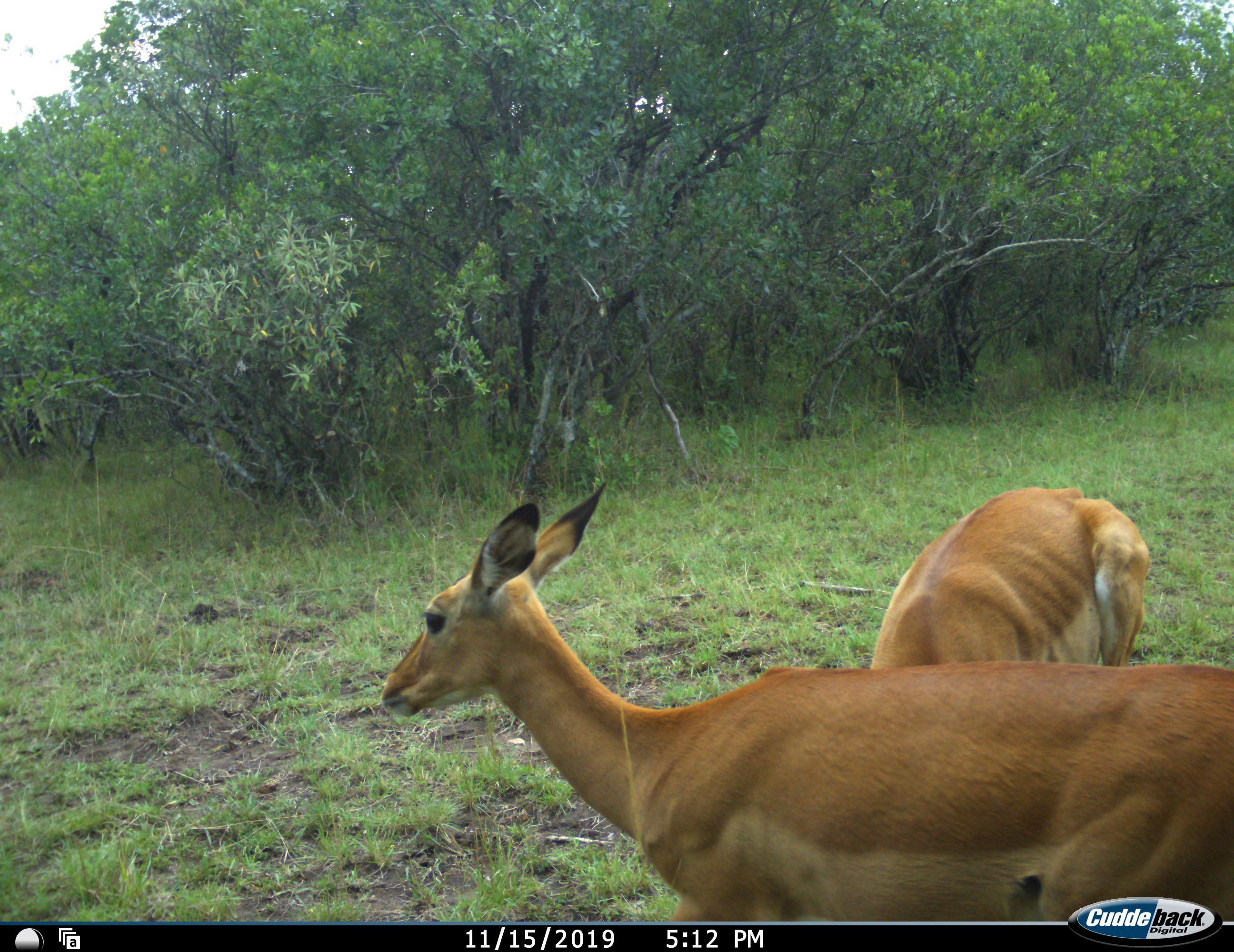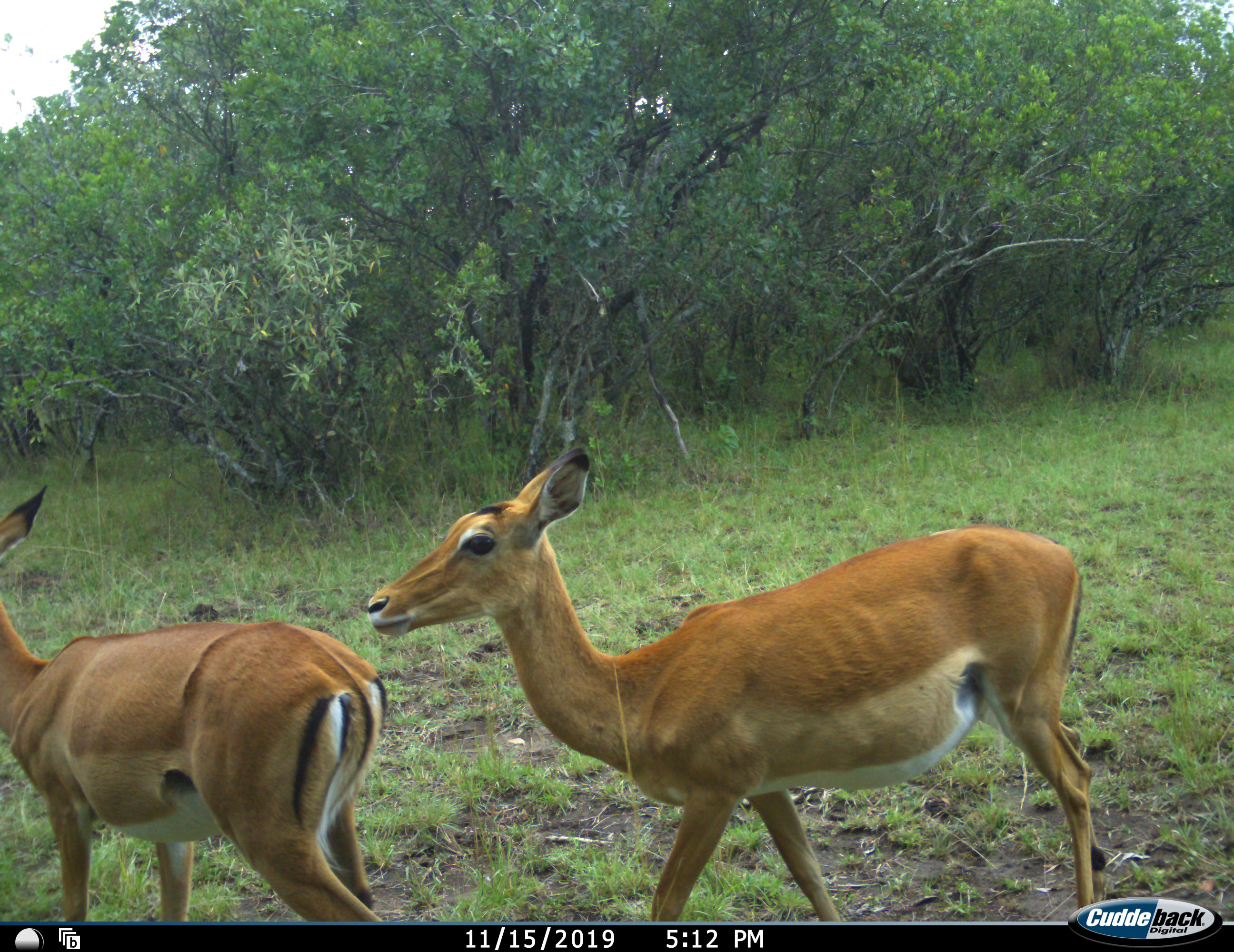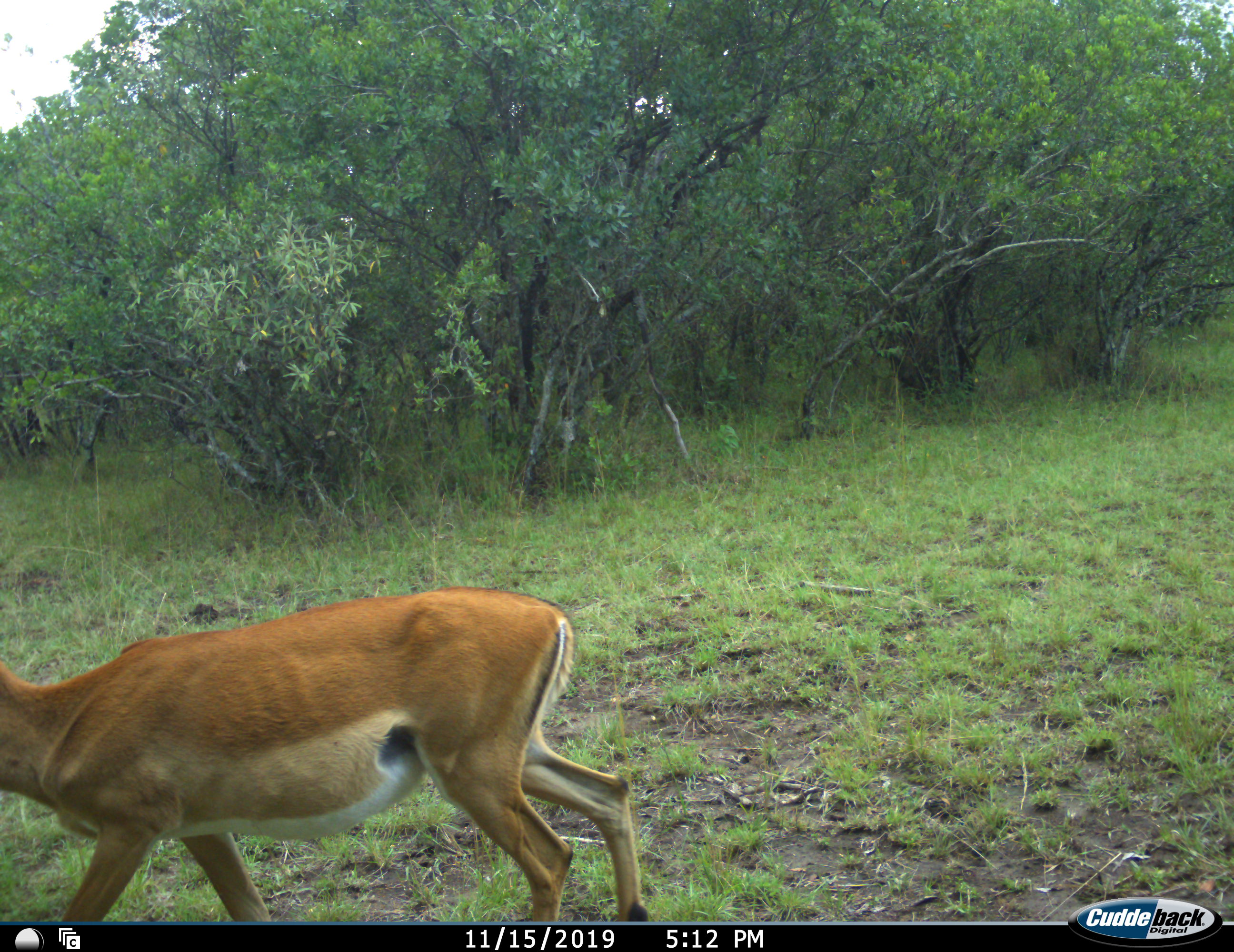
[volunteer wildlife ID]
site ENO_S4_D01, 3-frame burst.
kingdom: Animalia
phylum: Chordata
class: Mammalia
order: Artiodactyla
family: Bovidae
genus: Aepyceros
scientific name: Aepyceros melampus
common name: impala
Impala (Aepyceros melampus), count 2. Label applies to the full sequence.